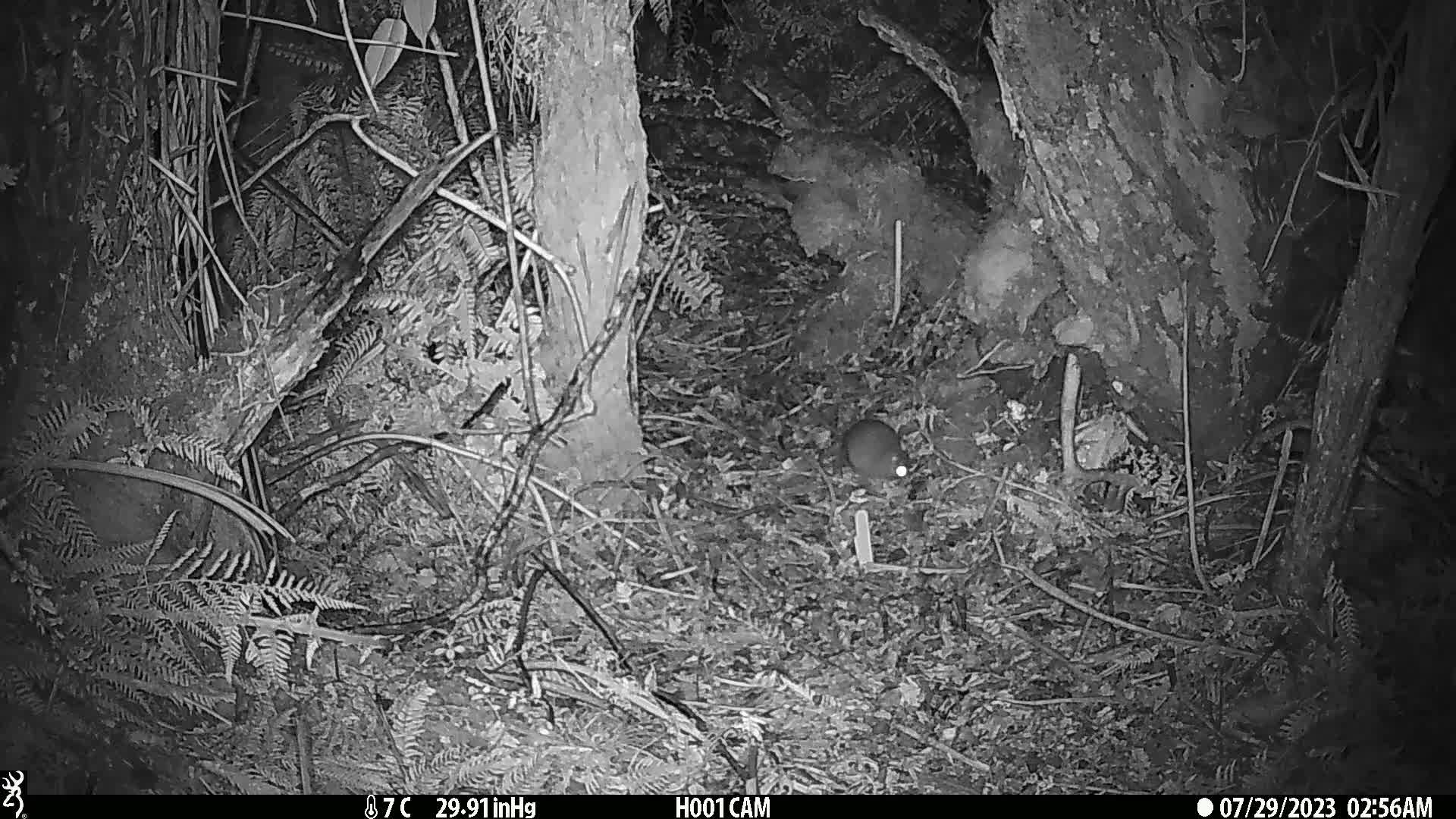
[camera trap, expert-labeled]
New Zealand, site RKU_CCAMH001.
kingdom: Animalia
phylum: Chordata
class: Mammalia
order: Rodentia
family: Muridae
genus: Rattus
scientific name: Rattus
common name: rat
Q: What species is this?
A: Rat (Rattus).